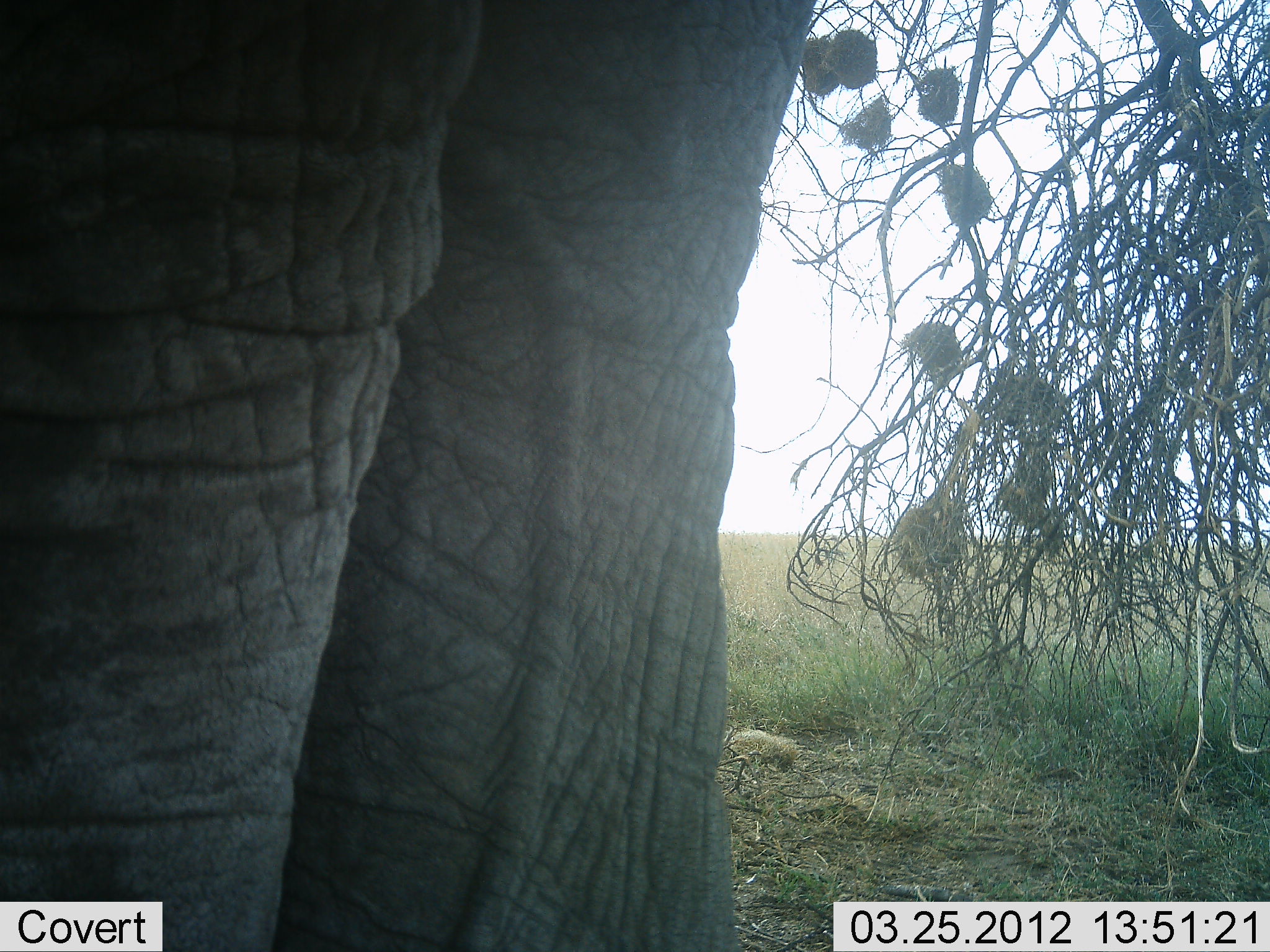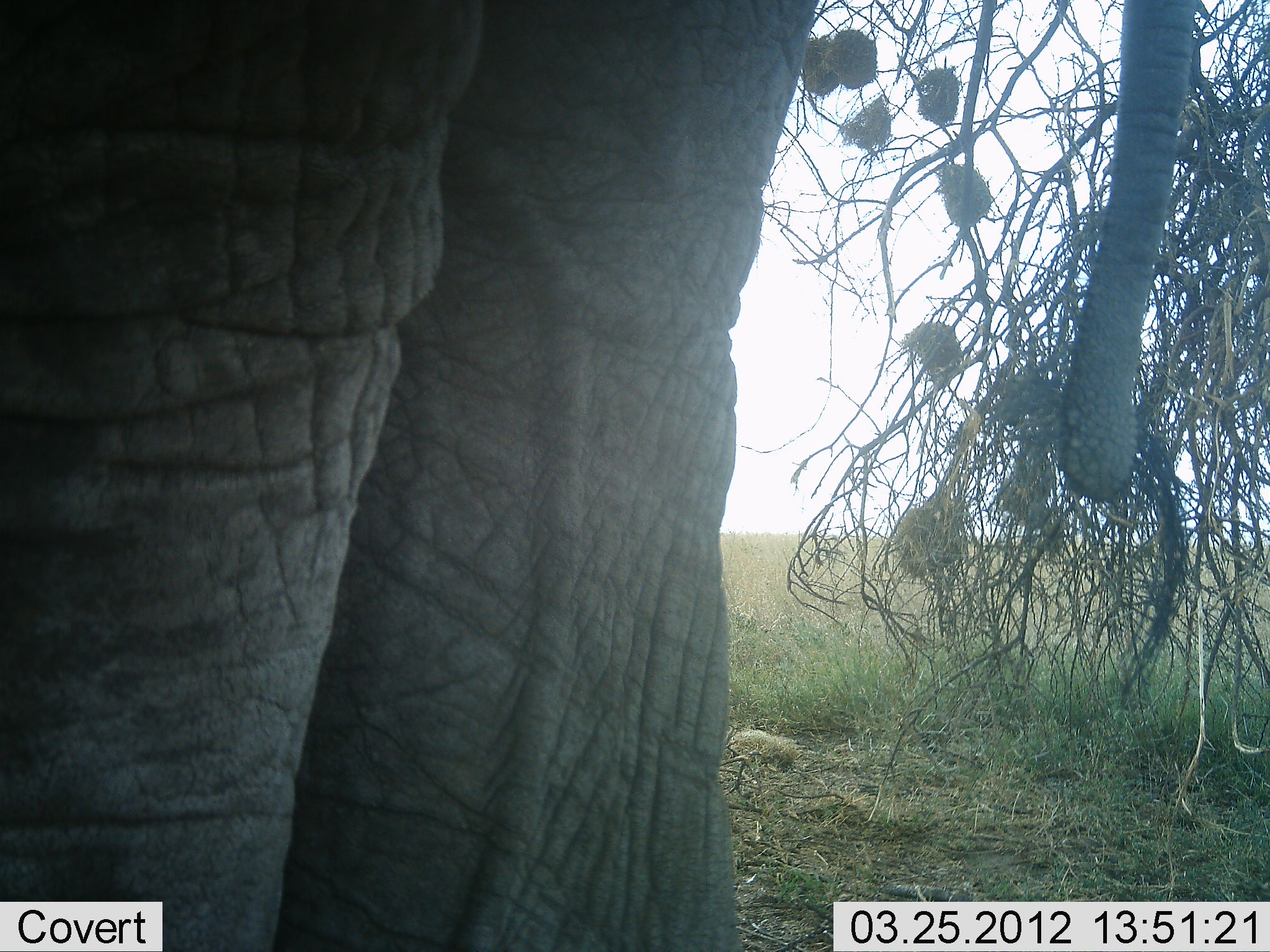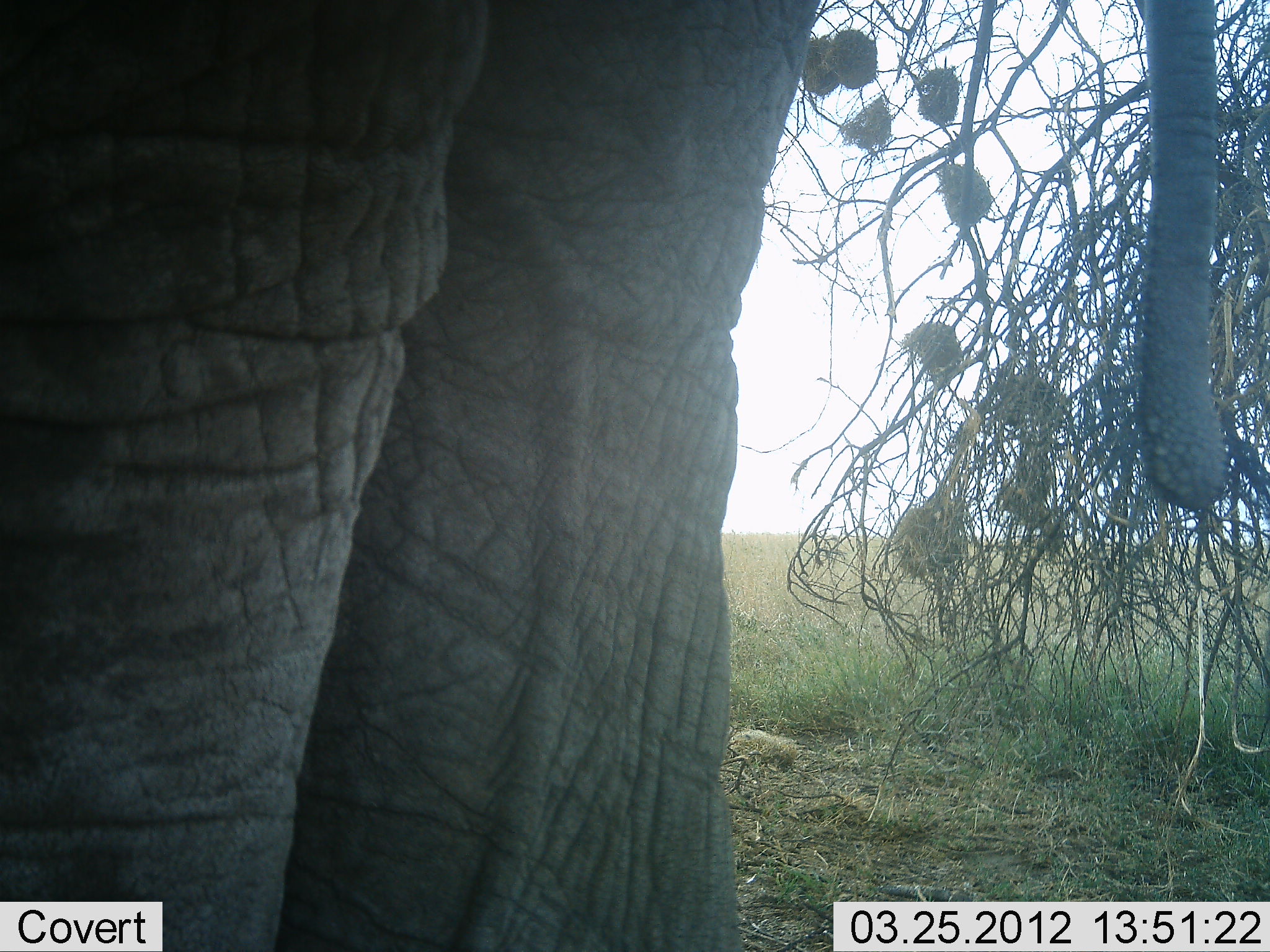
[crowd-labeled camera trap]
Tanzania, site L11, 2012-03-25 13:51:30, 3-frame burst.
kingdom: Animalia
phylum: Chordata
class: Mammalia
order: Proboscidea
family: Elephantidae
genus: Loxodonta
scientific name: Loxodonta africana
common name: african bush elephant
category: elephant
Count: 1.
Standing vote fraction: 96%.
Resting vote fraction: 0%.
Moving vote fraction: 0%.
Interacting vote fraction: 0%.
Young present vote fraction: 0%.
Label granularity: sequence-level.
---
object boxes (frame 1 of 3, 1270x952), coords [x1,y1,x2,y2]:
animal: [1,1,752,952]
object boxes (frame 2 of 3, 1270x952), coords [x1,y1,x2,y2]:
animal: [1,1,1201,952]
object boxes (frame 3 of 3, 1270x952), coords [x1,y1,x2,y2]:
animal: [1,1,1235,952]